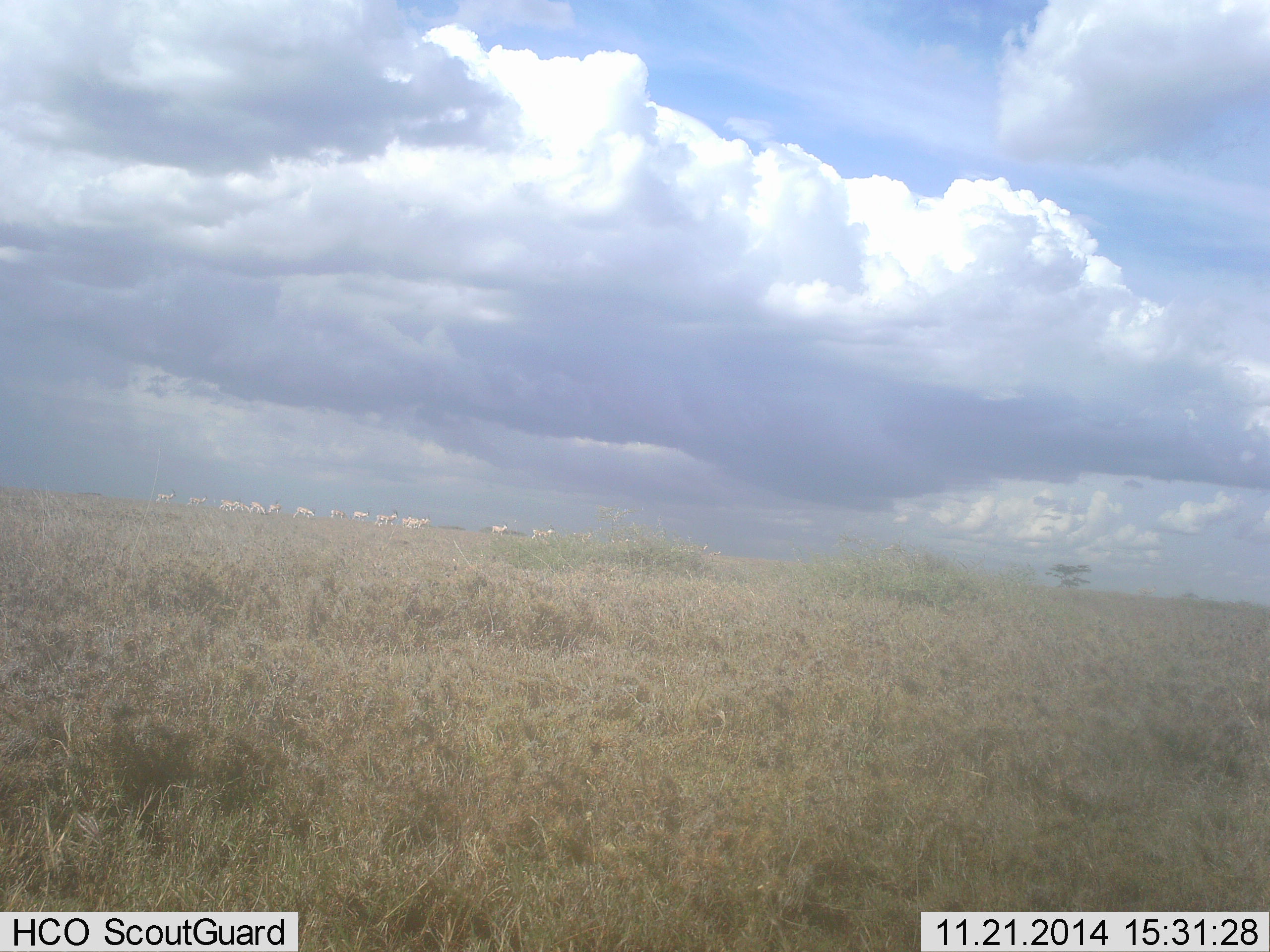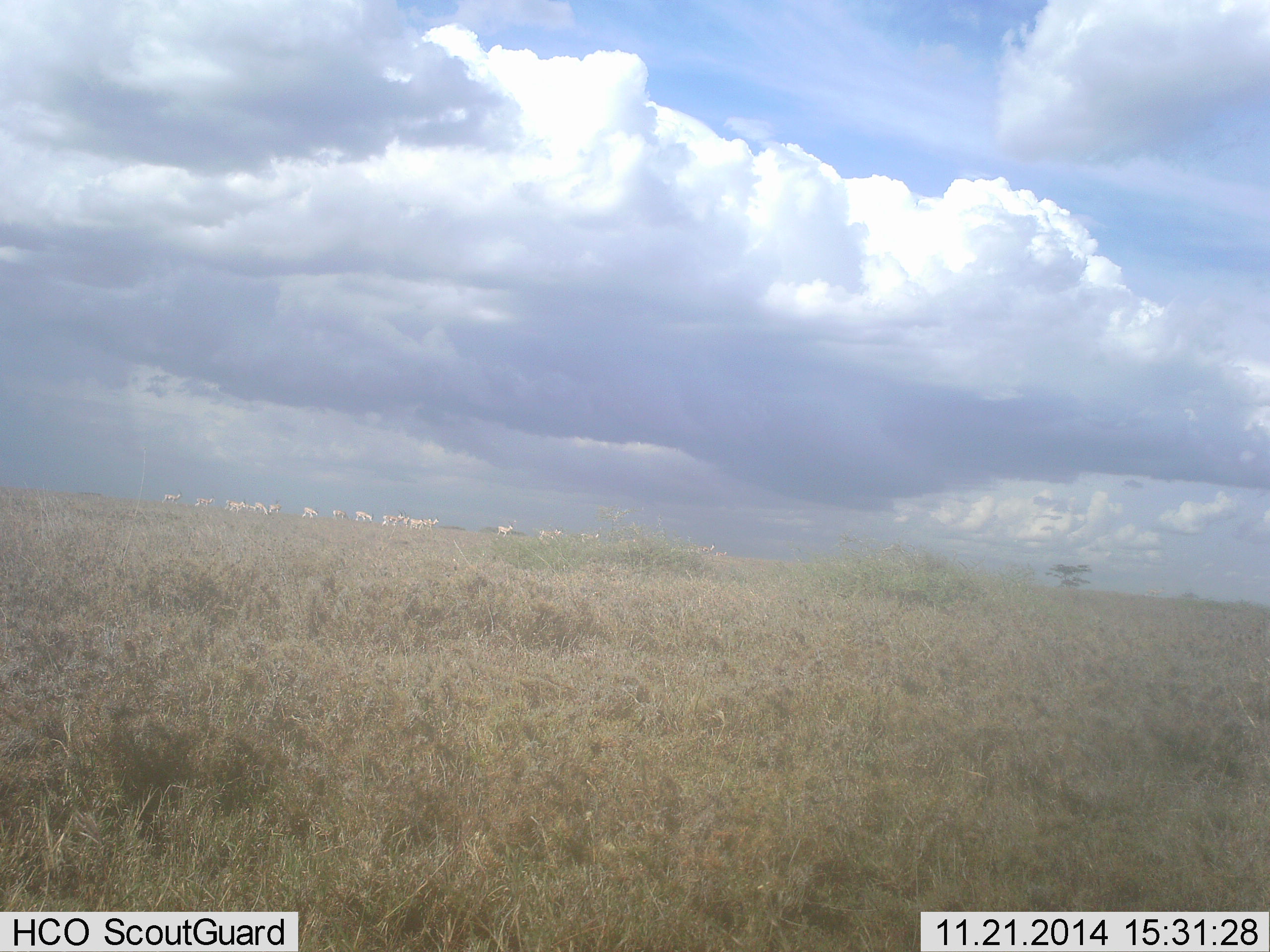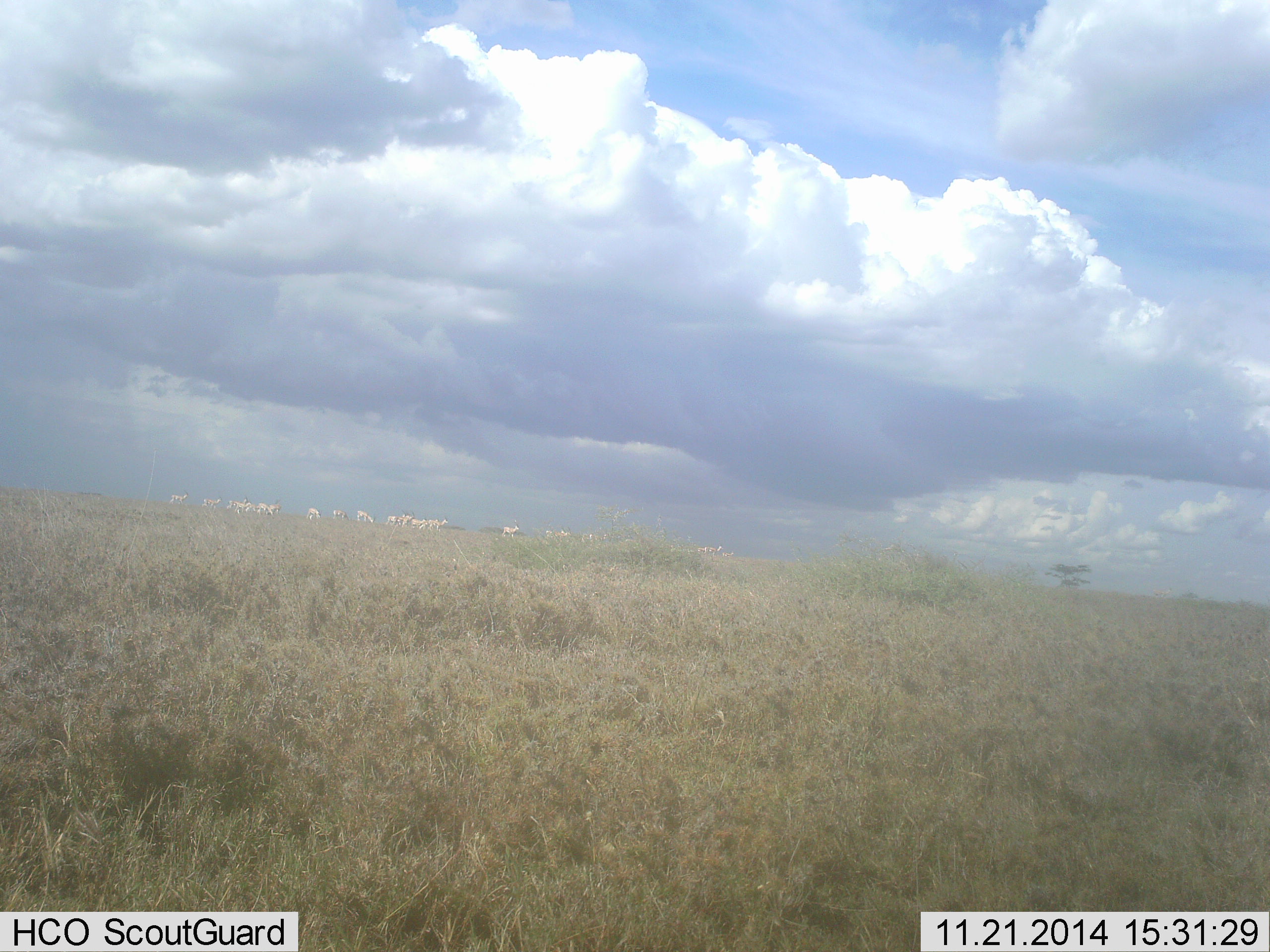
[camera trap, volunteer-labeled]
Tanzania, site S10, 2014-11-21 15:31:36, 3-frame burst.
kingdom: Animalia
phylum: Chordata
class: Mammalia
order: Perissodactyla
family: Equidae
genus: Equus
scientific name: Equus quagga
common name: plains zebra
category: zebra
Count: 11-50.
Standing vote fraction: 12%.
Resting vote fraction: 0%.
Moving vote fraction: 88%.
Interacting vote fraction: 0%.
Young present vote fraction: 0%.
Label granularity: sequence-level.